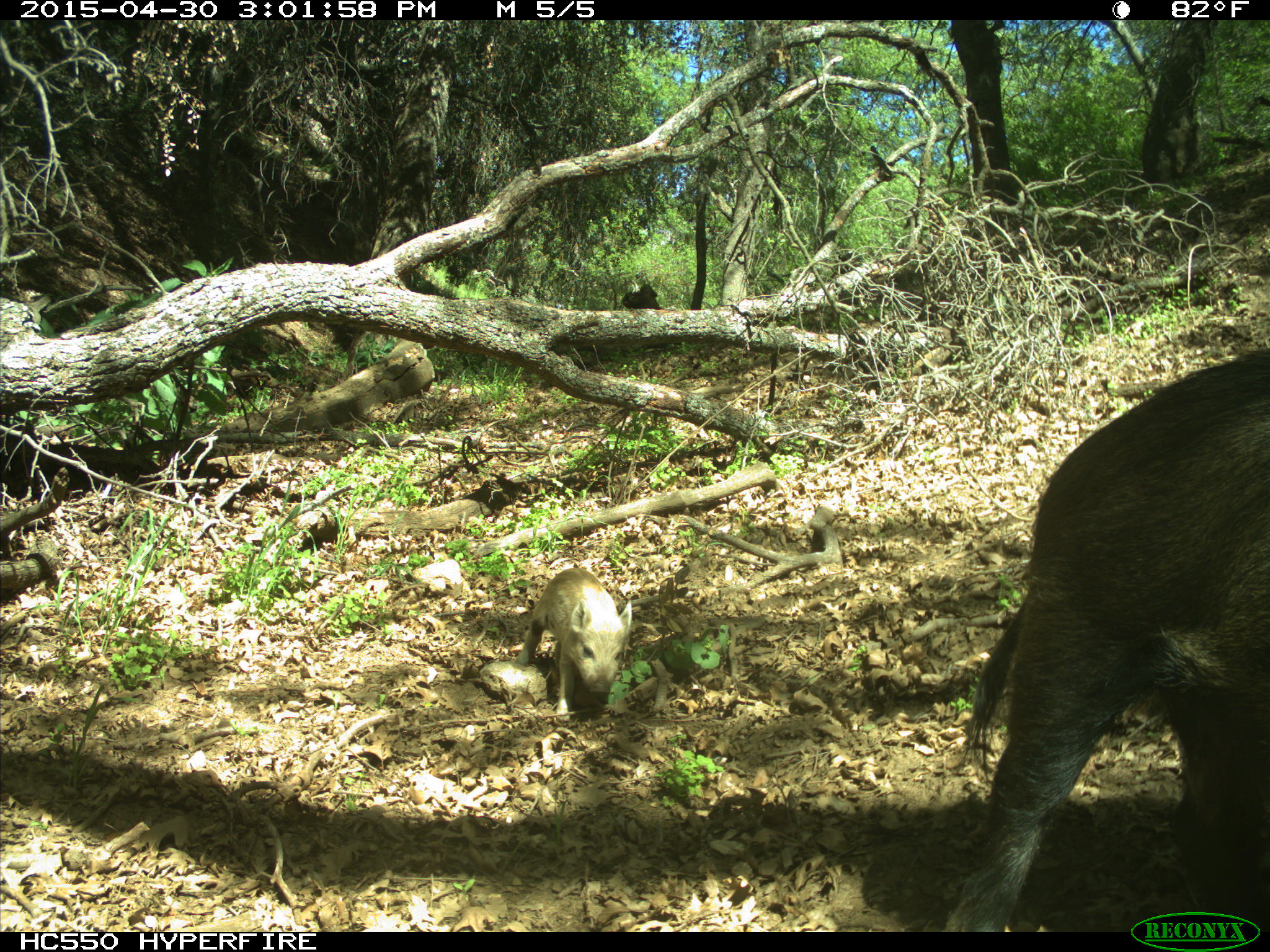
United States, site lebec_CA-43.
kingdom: Animalia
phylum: Chordata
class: Mammalia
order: Artiodactyla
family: Suidae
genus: Sus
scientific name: Sus scrofa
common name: wild boar